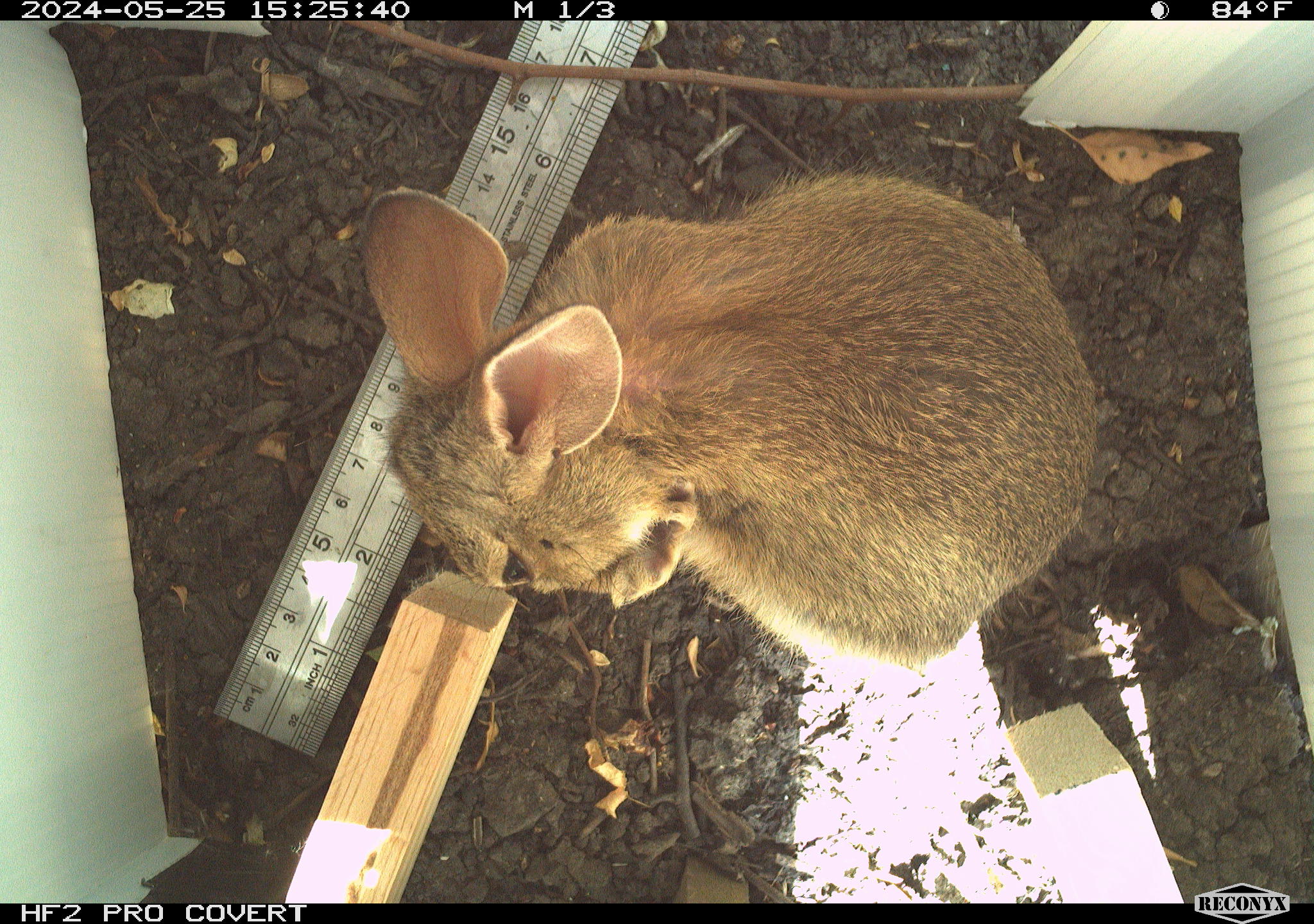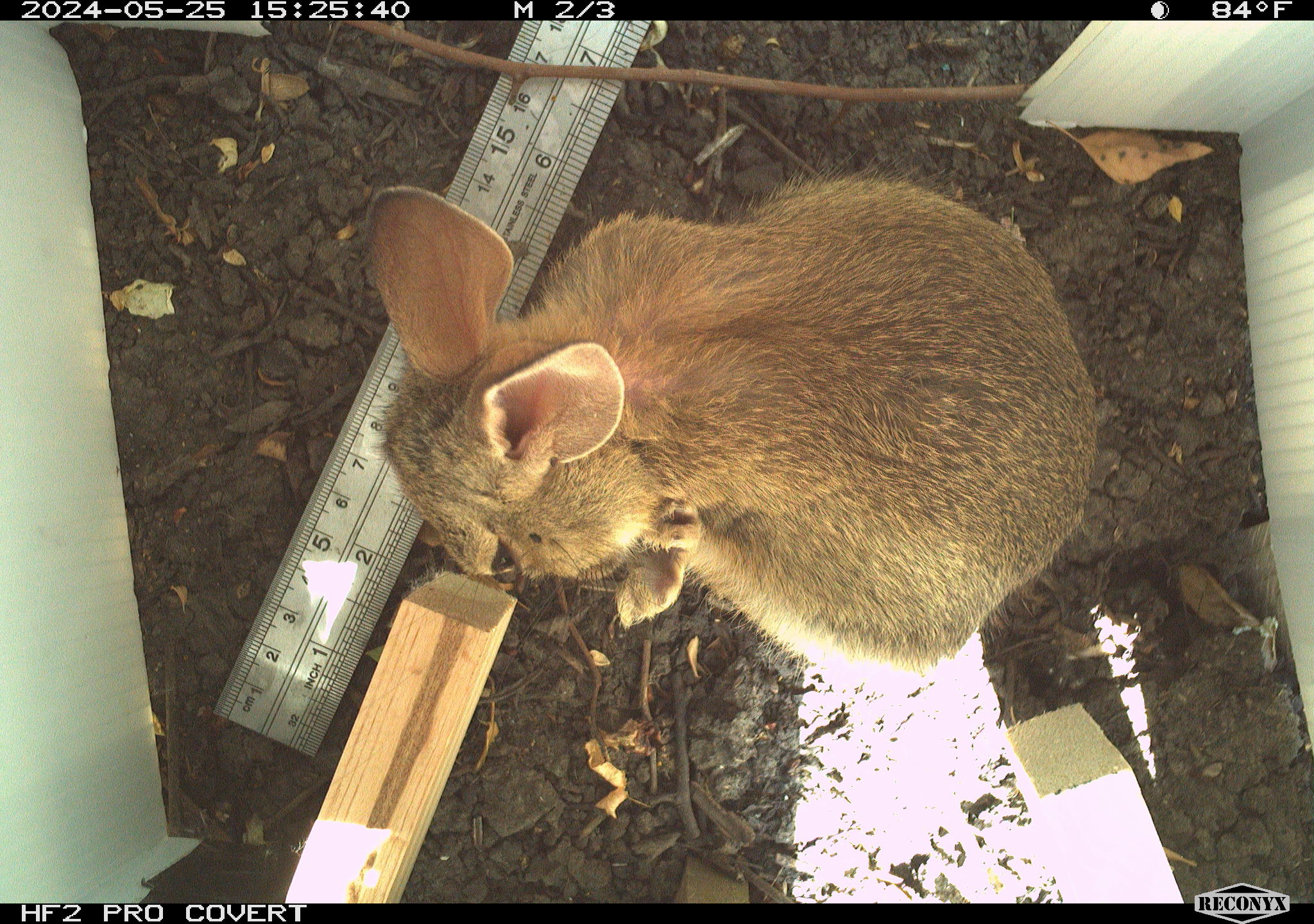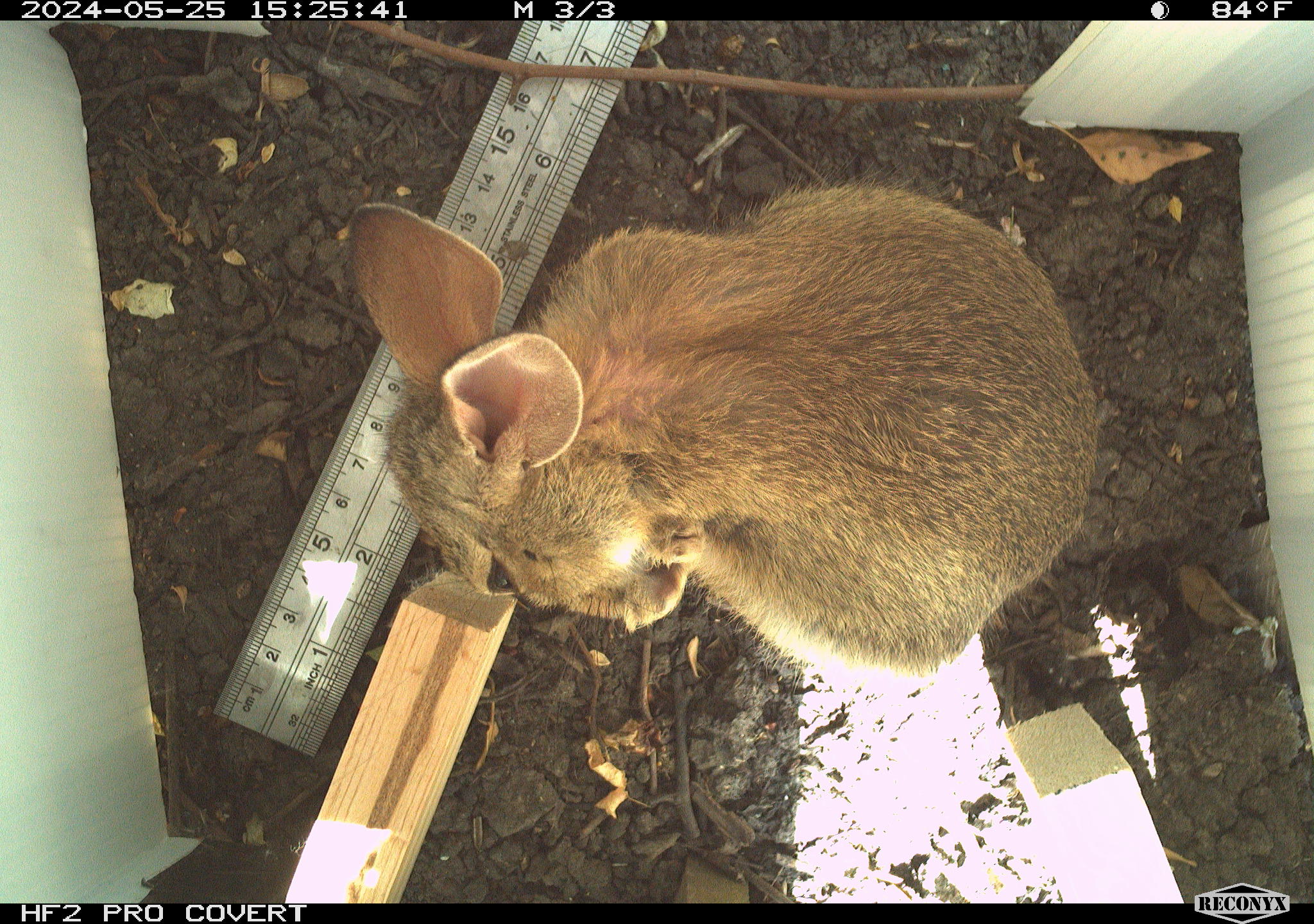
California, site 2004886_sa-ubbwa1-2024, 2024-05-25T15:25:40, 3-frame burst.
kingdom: Animalia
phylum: Chordata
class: Mammalia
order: Lagomorpha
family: Leporidae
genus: Sylvilagus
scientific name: Sylvilagus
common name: cottontail rabbits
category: sylvilagus species